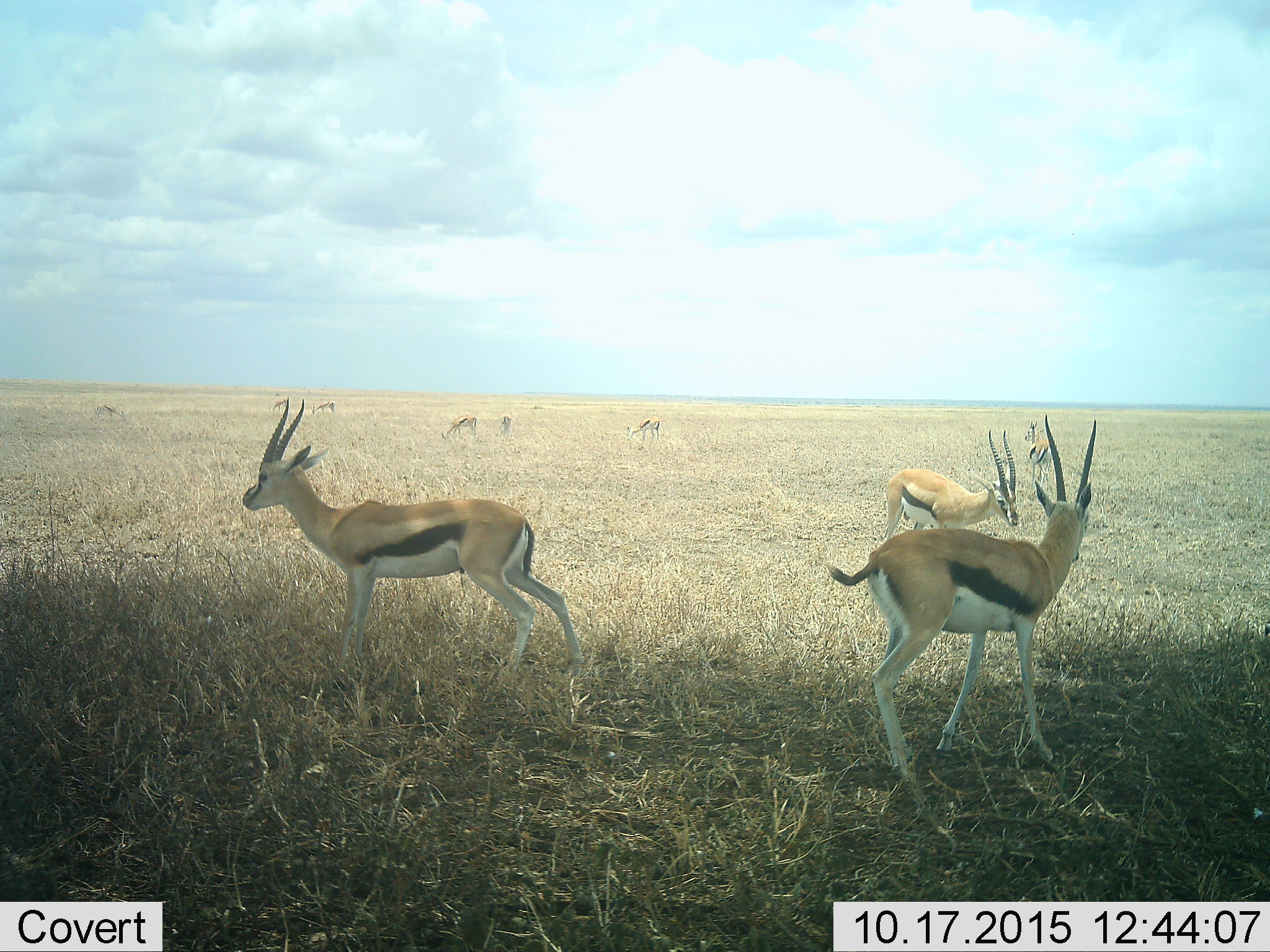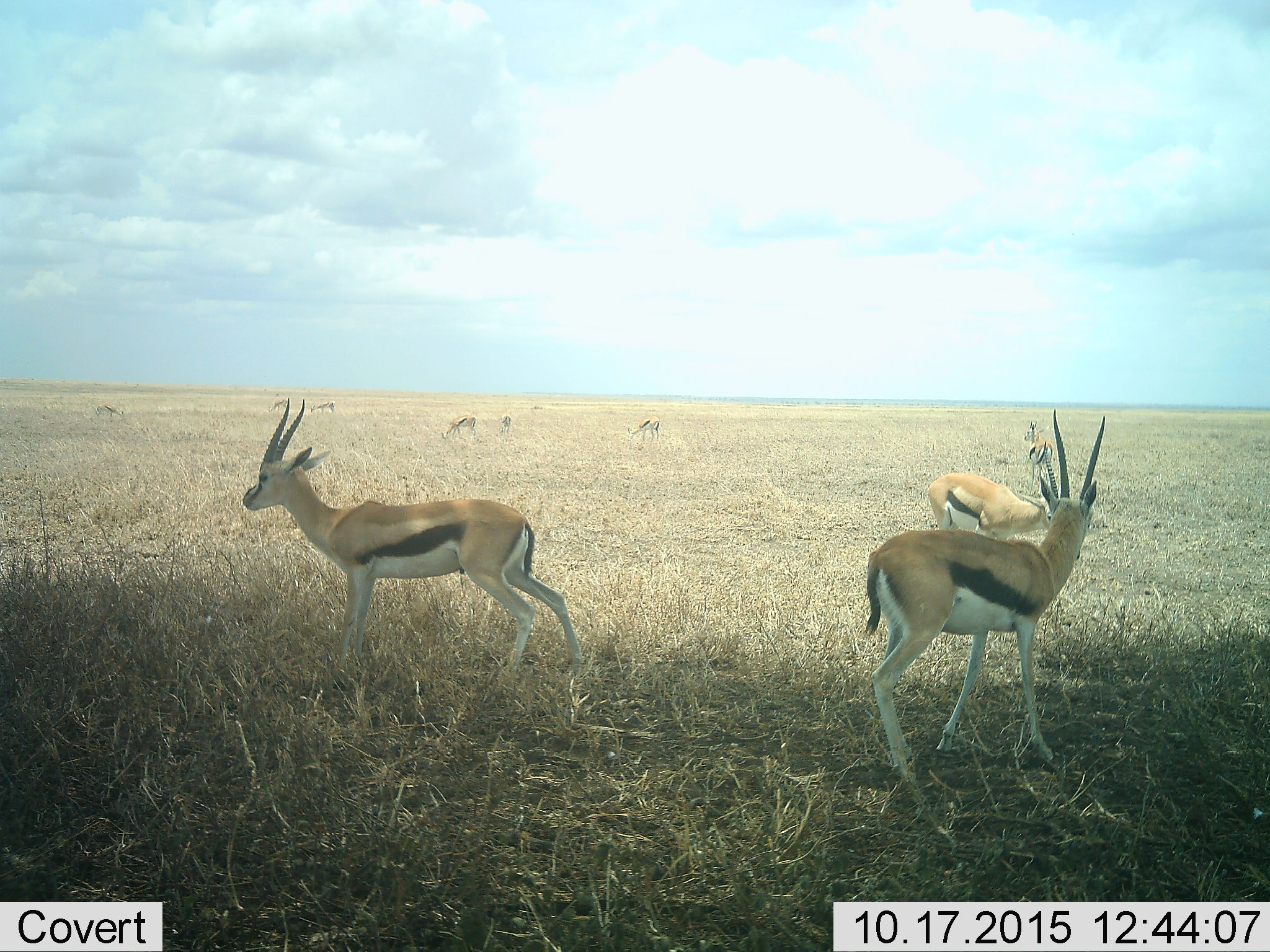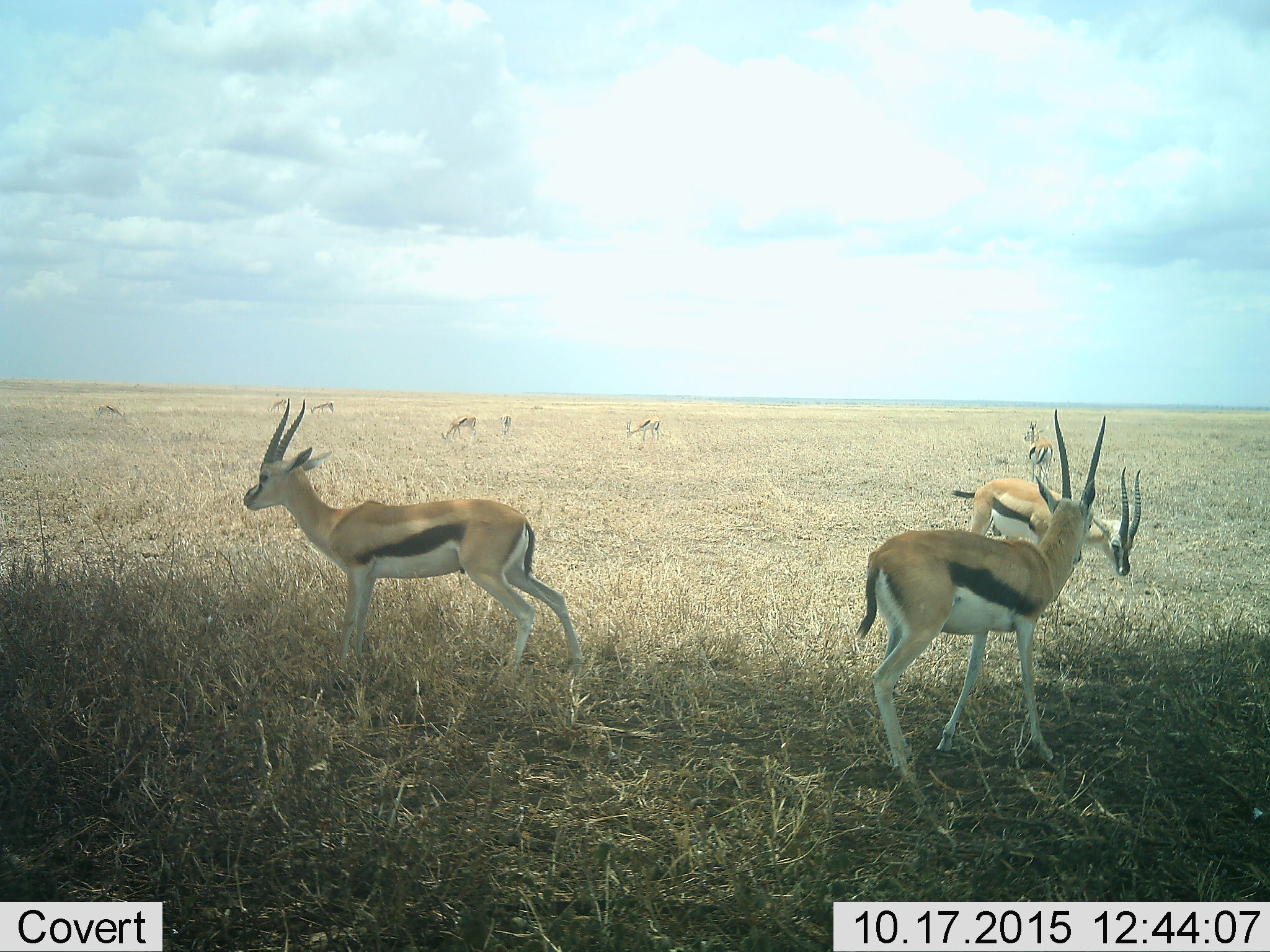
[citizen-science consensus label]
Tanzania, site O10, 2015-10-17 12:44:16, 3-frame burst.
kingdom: Animalia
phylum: Chordata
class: Mammalia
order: Artiodactyla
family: Bovidae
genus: Eudorcas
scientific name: Eudorcas thomsonii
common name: thomson's gazelle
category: gazellethomsons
Gazellethomsons (thomson's gazelle) (Eudorcas thomsonii), count 10. Behavior (volunteer vote fractions): standing 100%, resting 0%, moving 33%, interacting 0%. Young present (vote fraction): 0%. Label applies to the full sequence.